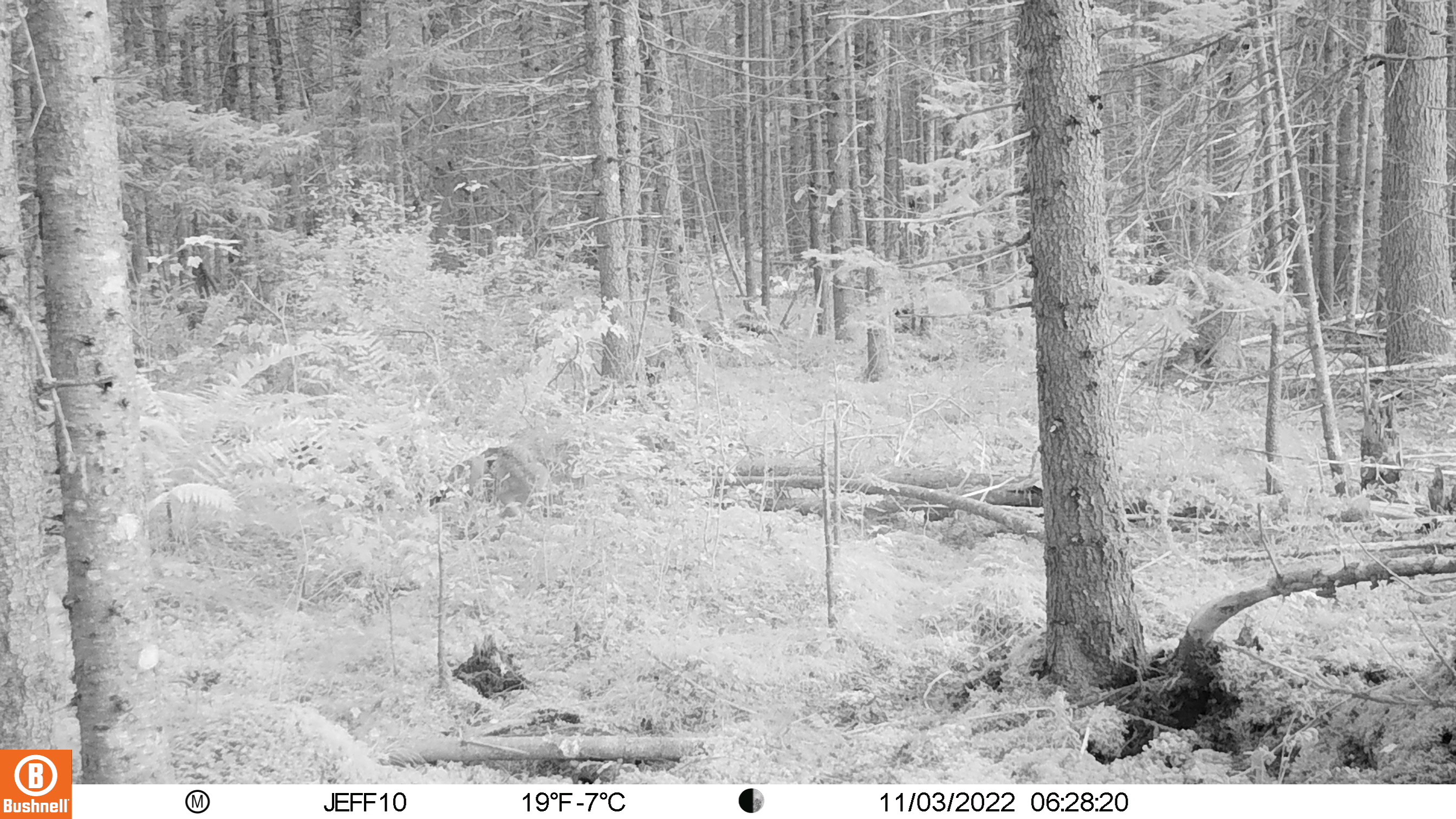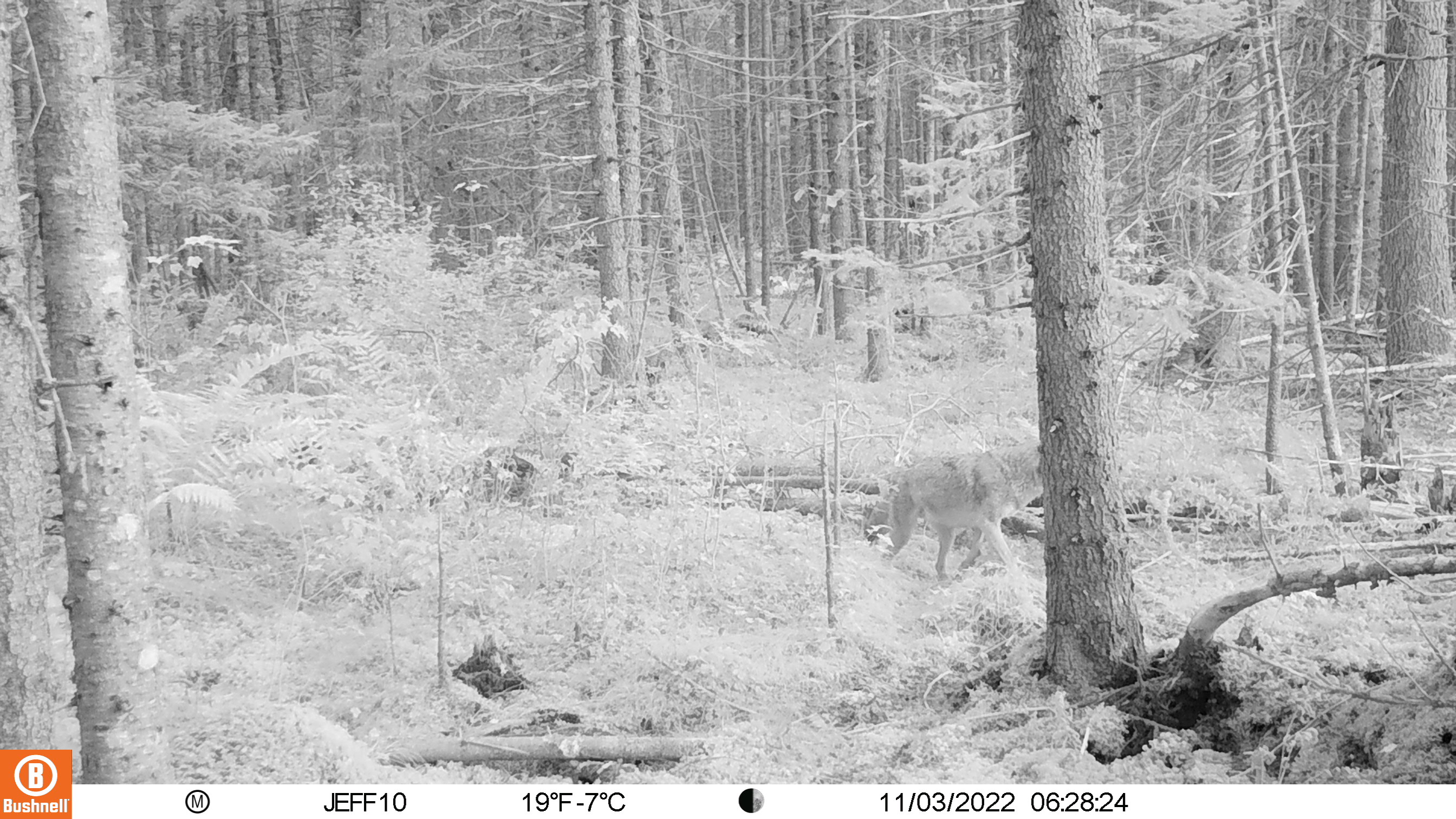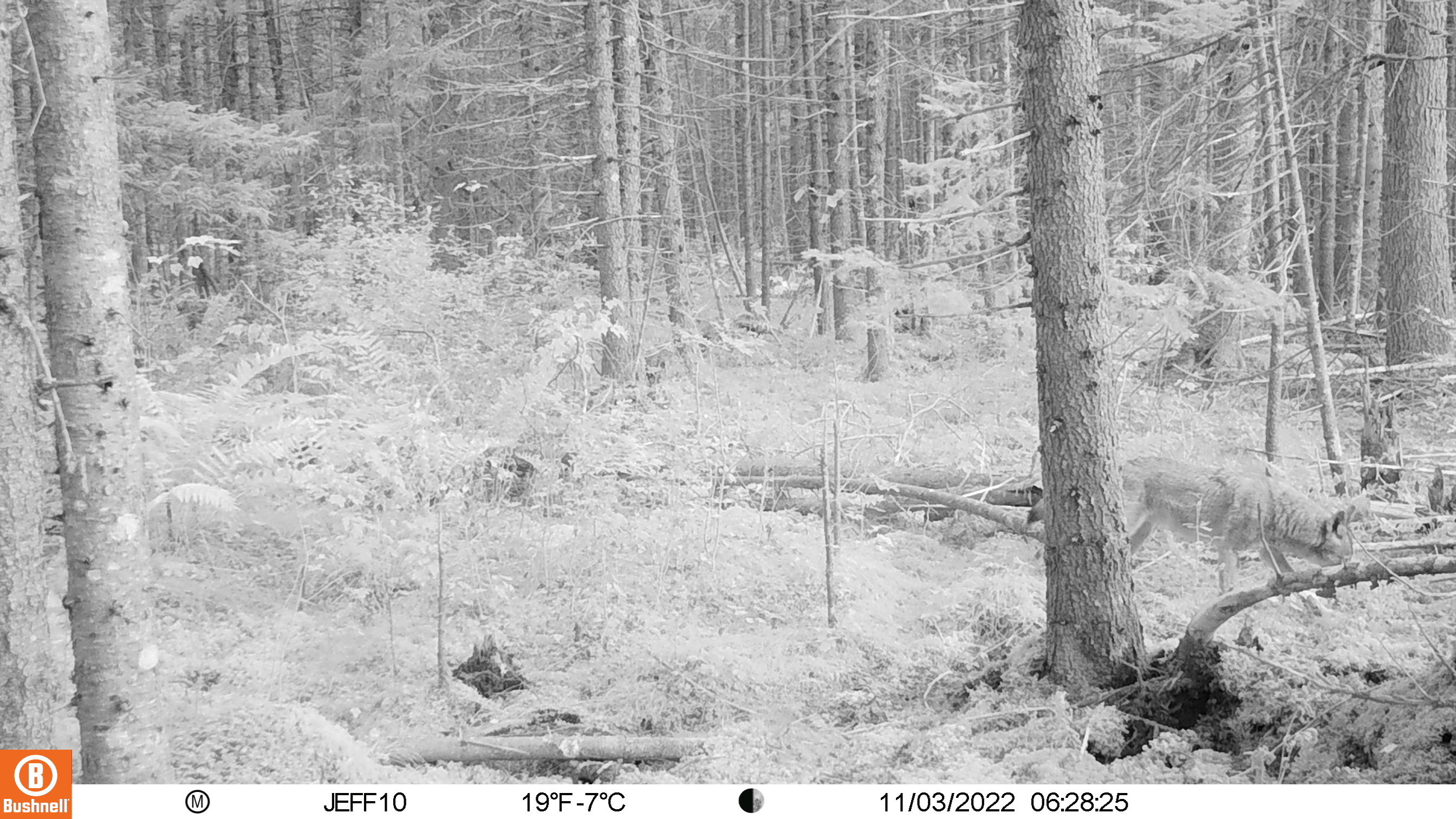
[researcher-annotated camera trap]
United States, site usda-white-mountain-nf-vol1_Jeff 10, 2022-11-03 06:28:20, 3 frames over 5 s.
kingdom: Animalia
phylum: Chordata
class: Mammalia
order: Carnivora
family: Canidae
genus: Canis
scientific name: Canis latrans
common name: coyote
Coyote (Canis latrans).